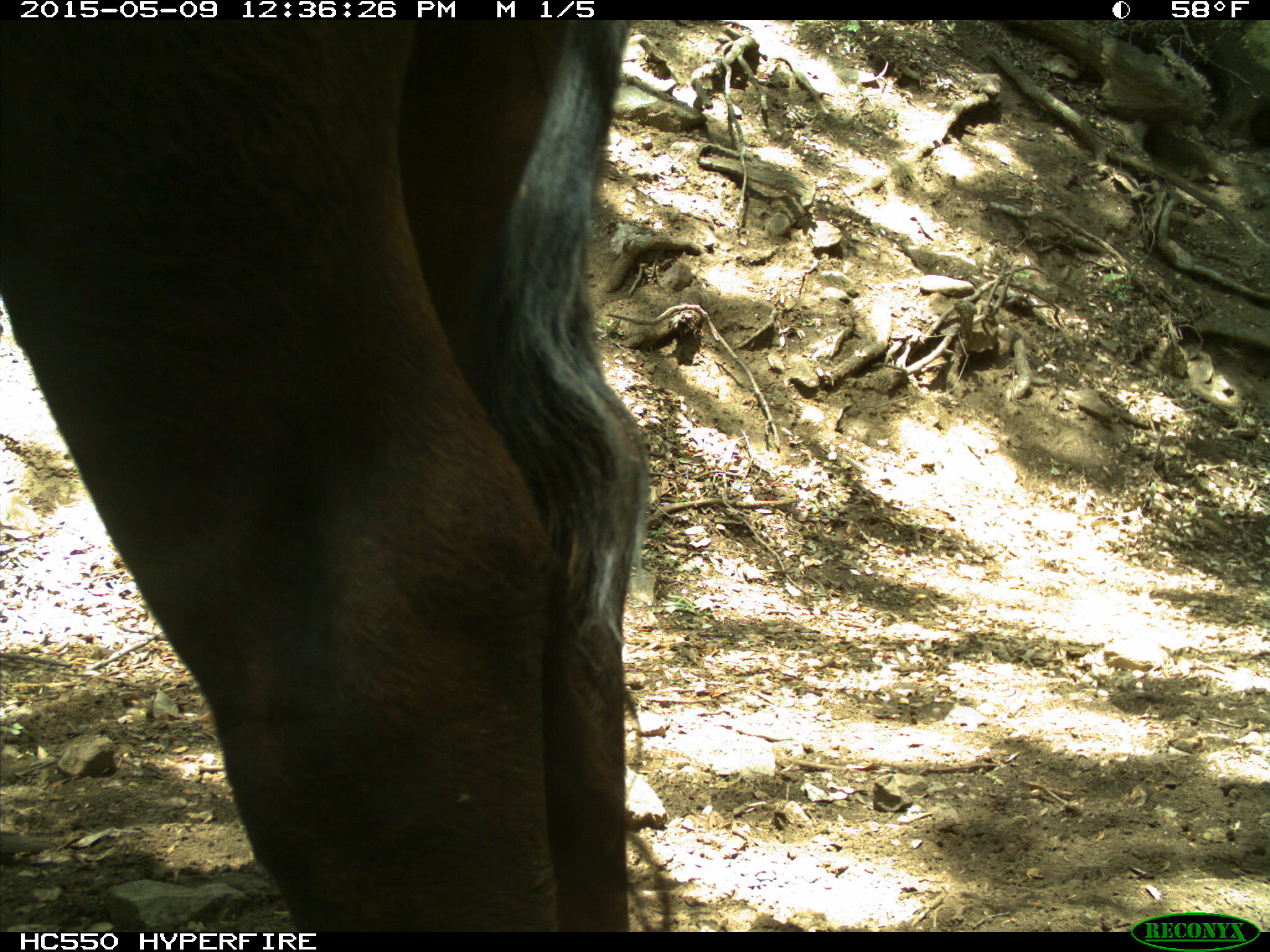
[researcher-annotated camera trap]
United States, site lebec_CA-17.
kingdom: Animalia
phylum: Chordata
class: Mammalia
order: Artiodactyla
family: Bovidae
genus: Bos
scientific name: Bos taurus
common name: domestic cow